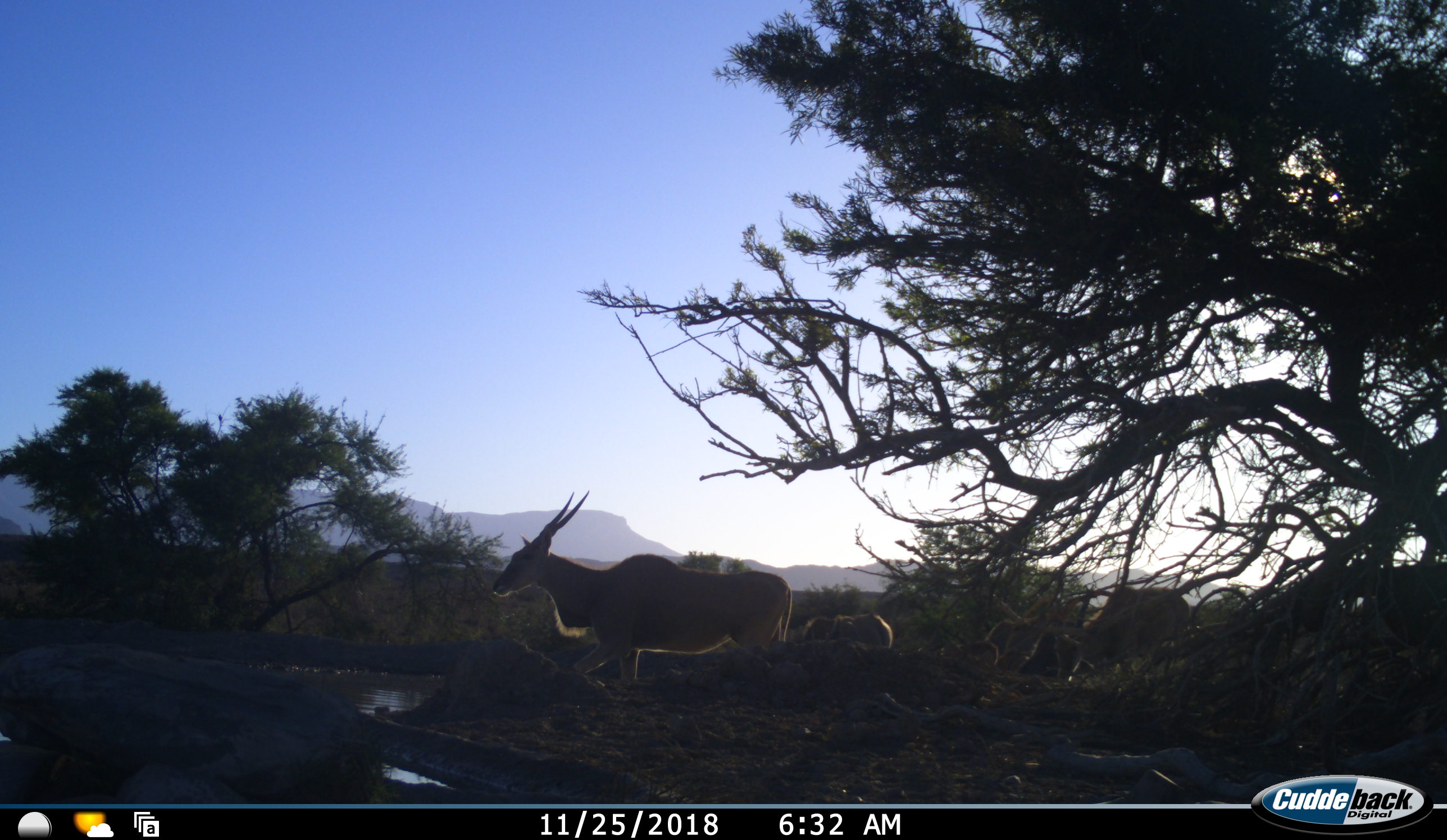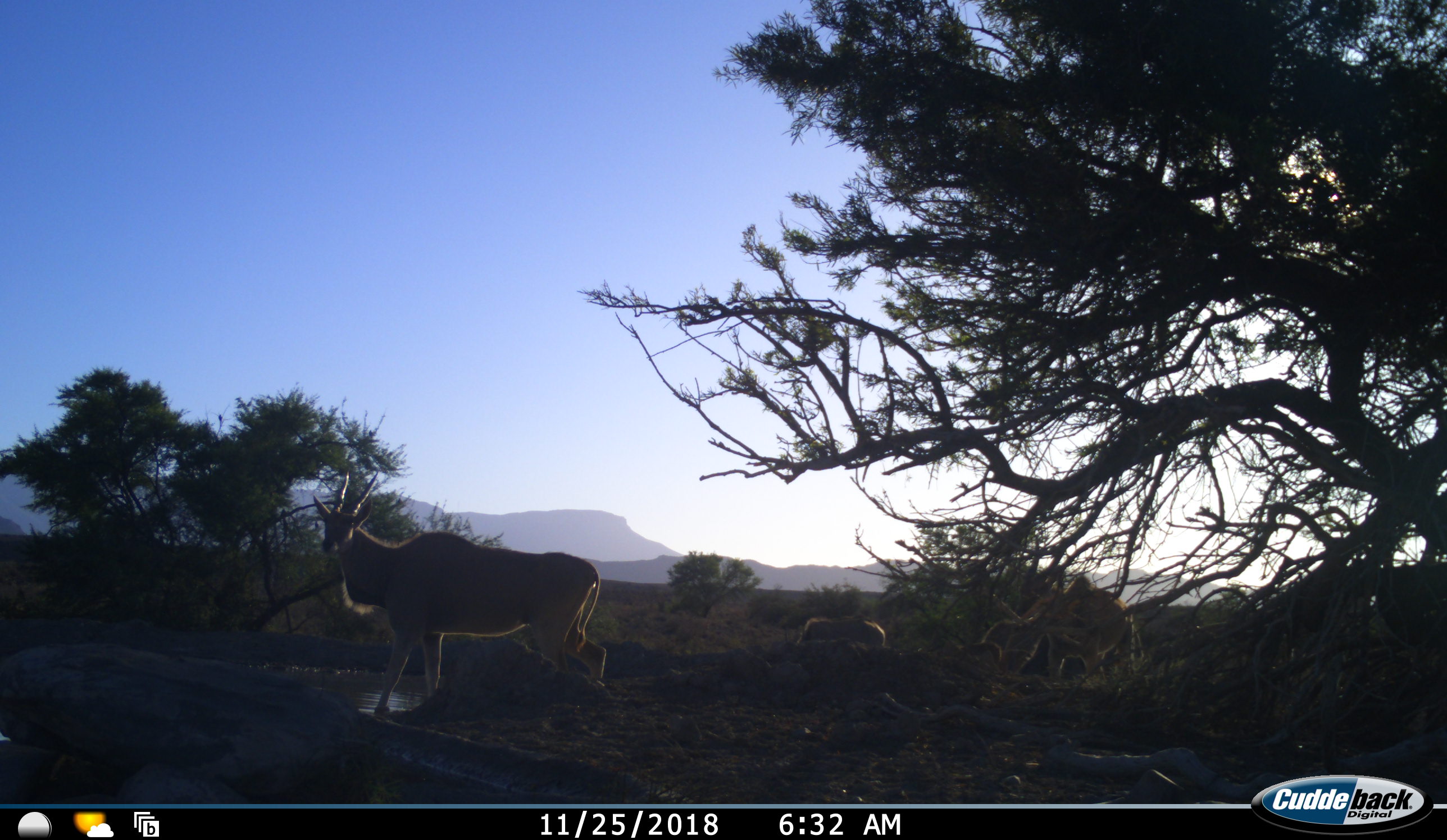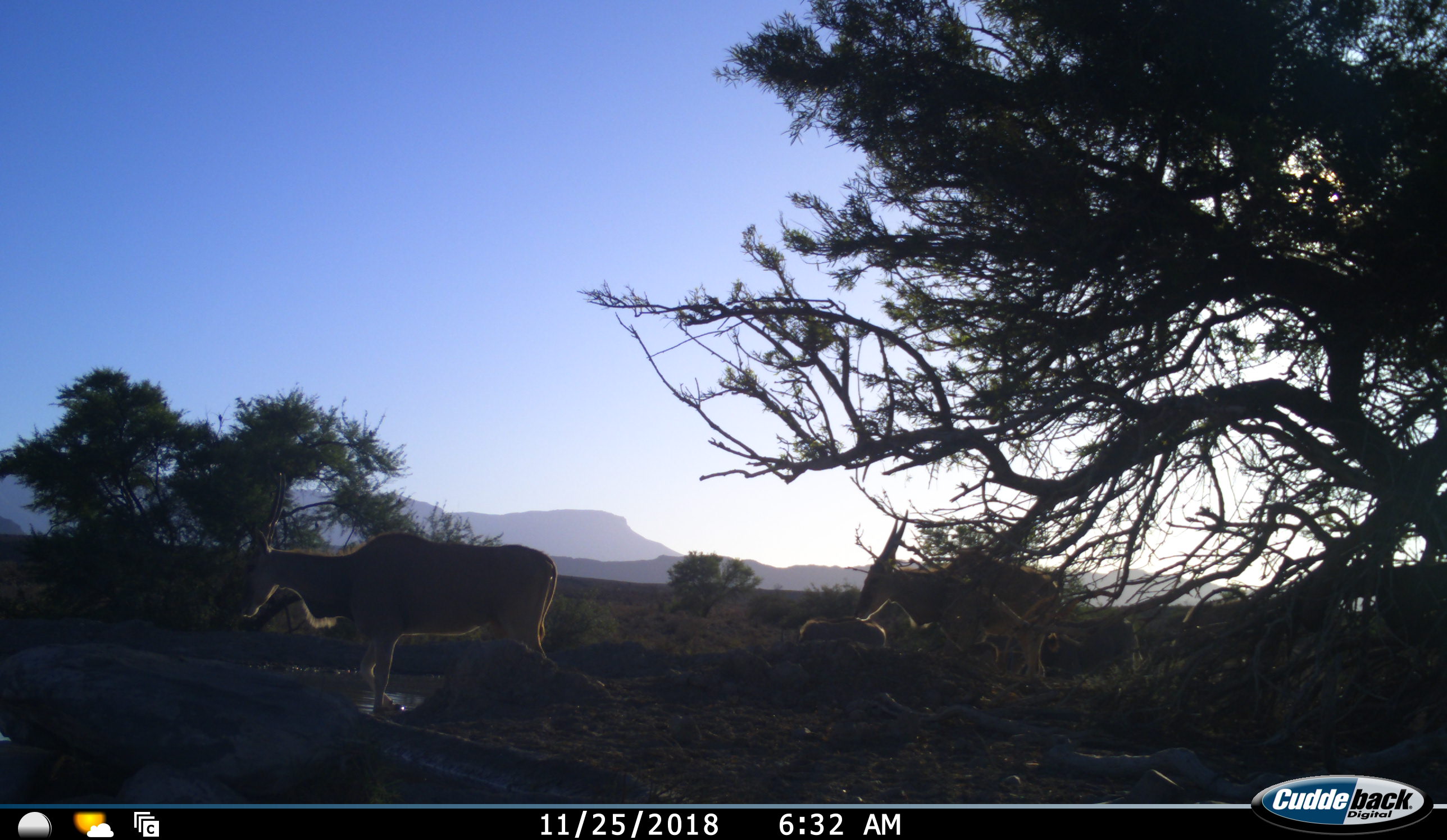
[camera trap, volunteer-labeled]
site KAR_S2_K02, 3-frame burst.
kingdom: Animalia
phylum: Chordata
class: Mammalia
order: Artiodactyla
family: Bovidae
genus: Tragelaphus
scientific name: Tragelaphus oryx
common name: eland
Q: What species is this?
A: Eland (Tragelaphus oryx).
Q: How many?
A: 5.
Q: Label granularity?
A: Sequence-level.